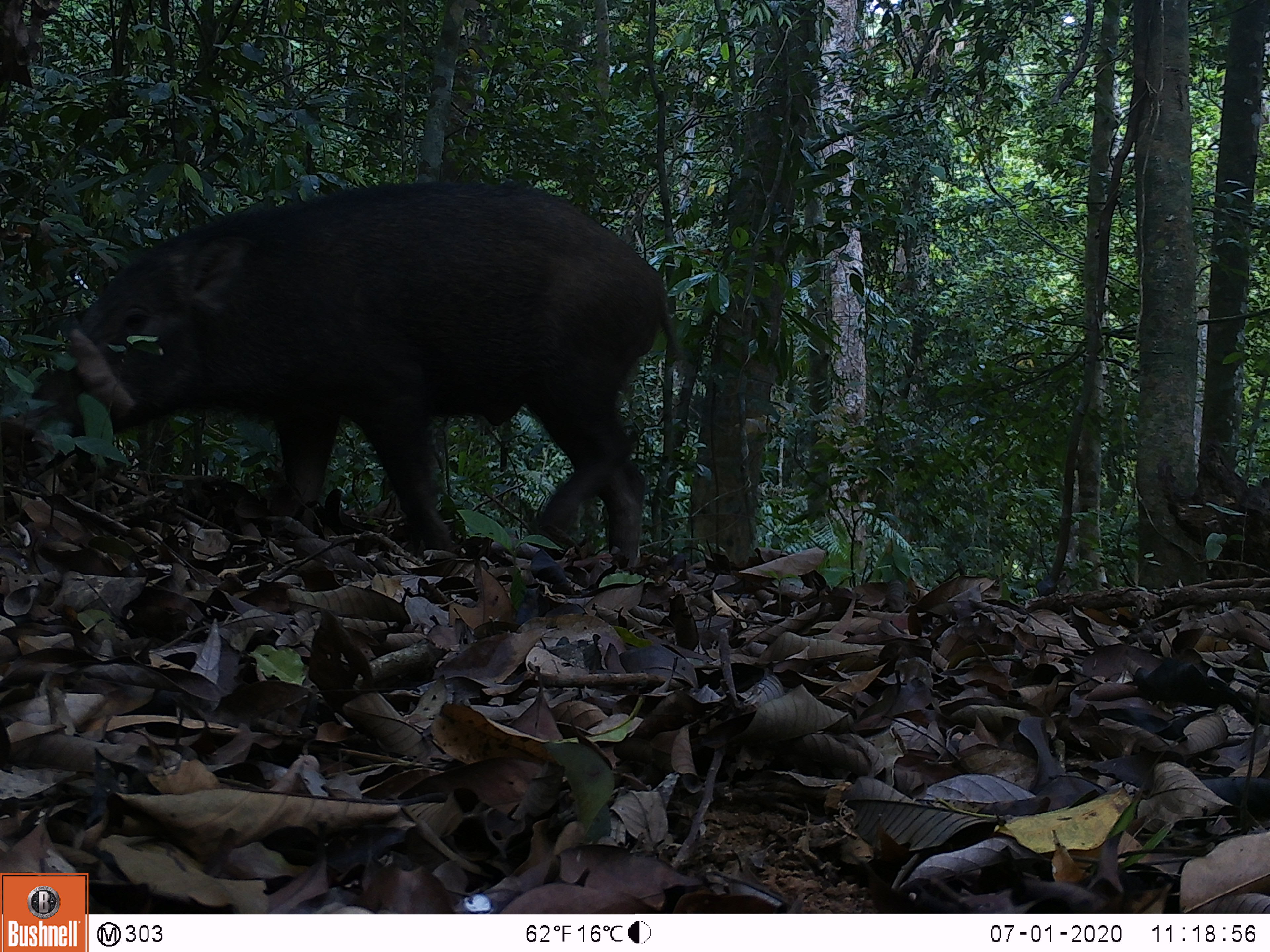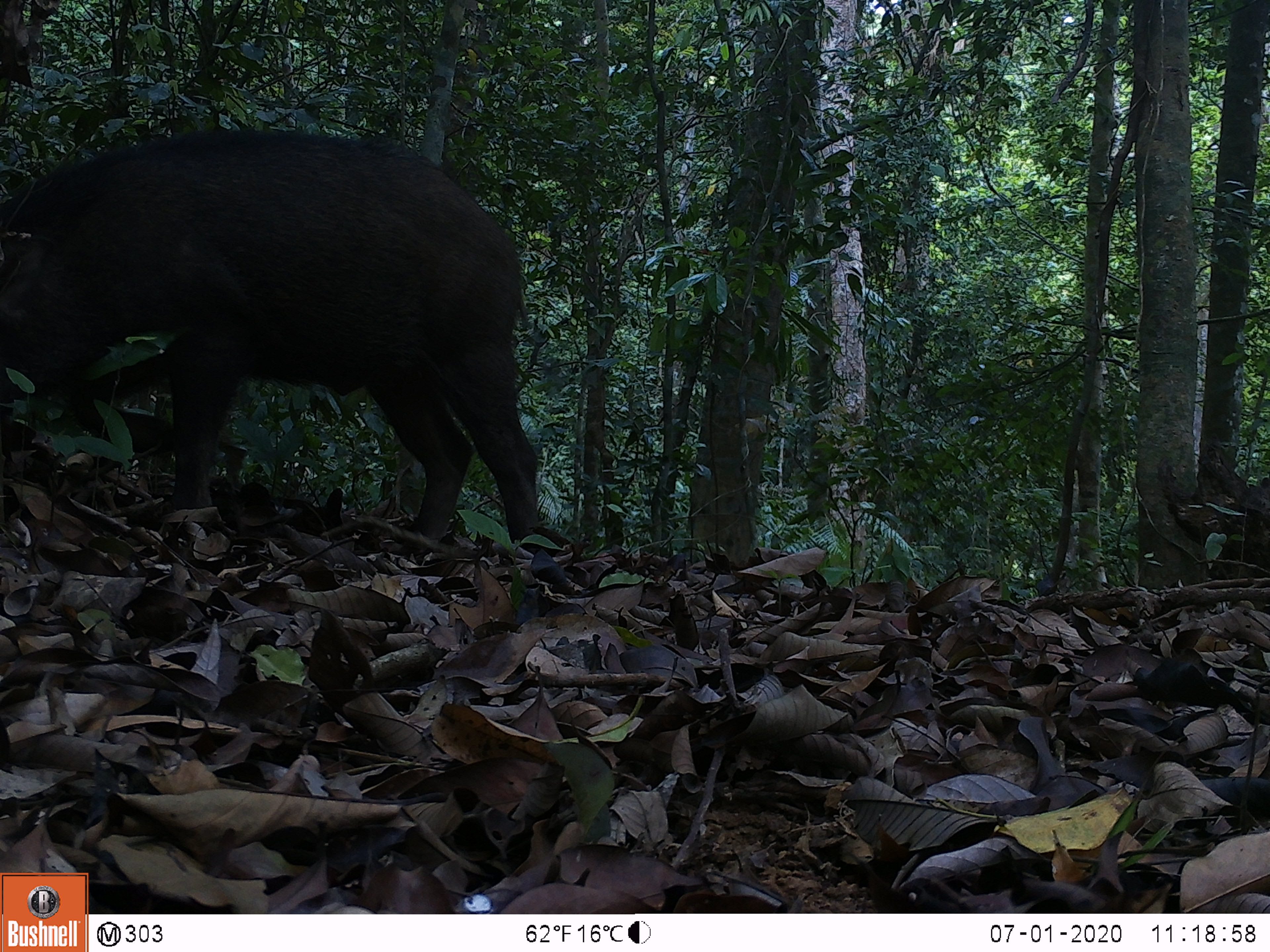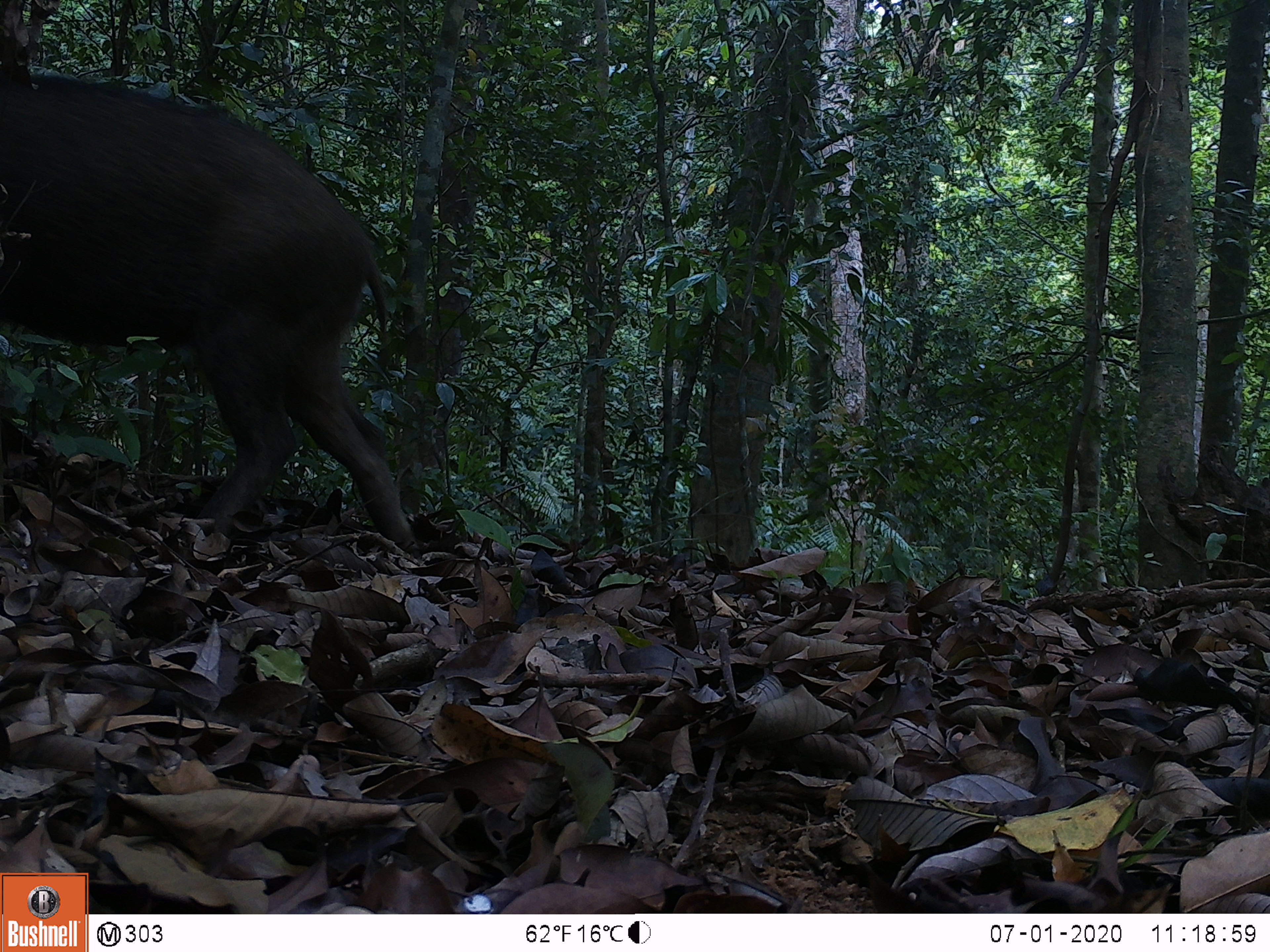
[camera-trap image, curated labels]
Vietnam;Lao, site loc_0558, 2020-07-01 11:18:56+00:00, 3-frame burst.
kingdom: Animalia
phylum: Chordata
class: Mammalia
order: Artiodactyla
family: Suidae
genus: Sus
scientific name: Sus scrofa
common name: eurasian wild pig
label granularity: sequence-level